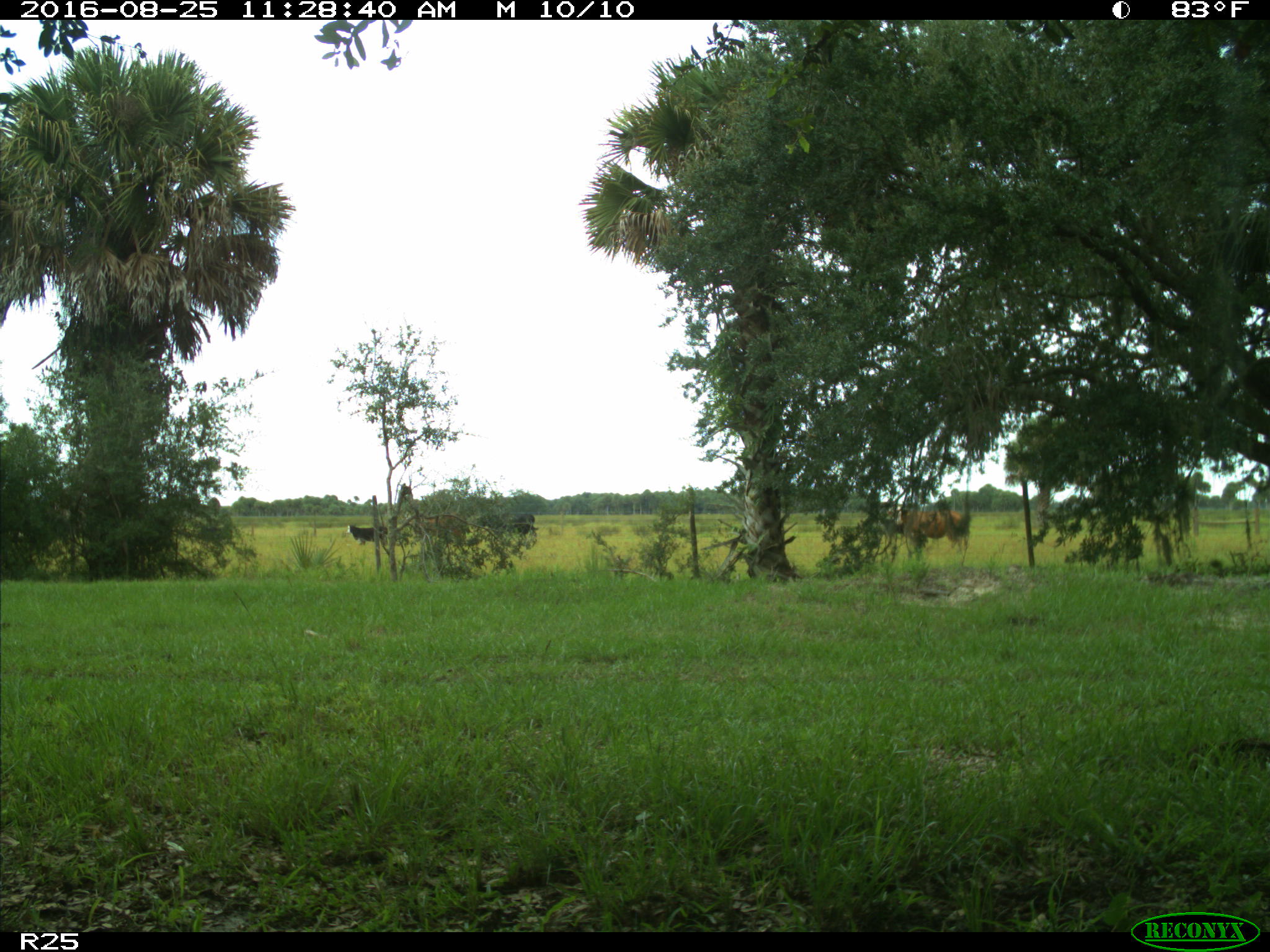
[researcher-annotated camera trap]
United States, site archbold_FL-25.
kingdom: Animalia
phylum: Chordata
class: Mammalia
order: Artiodactyla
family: Bovidae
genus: Bos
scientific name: Bos taurus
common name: domestic cow